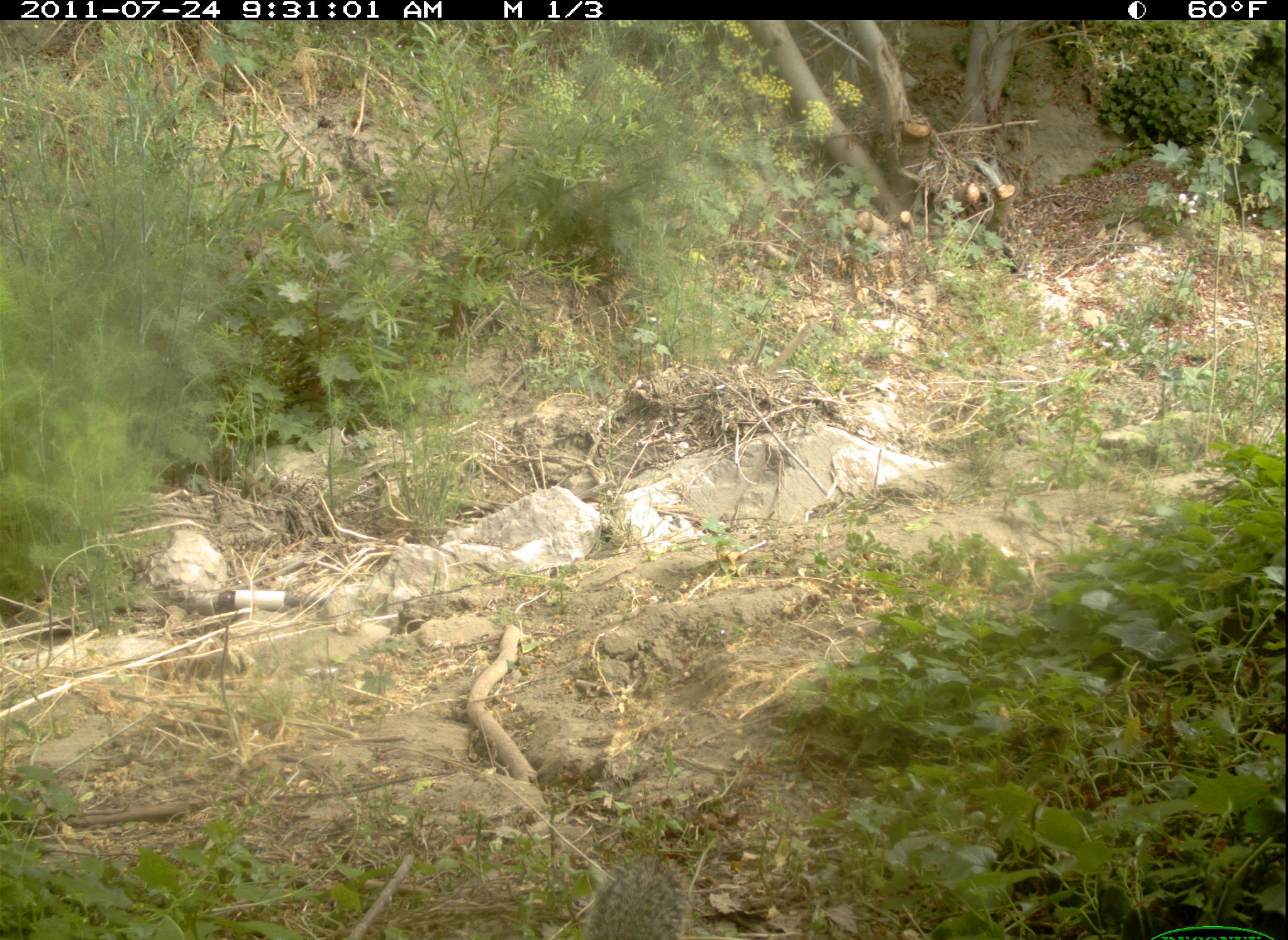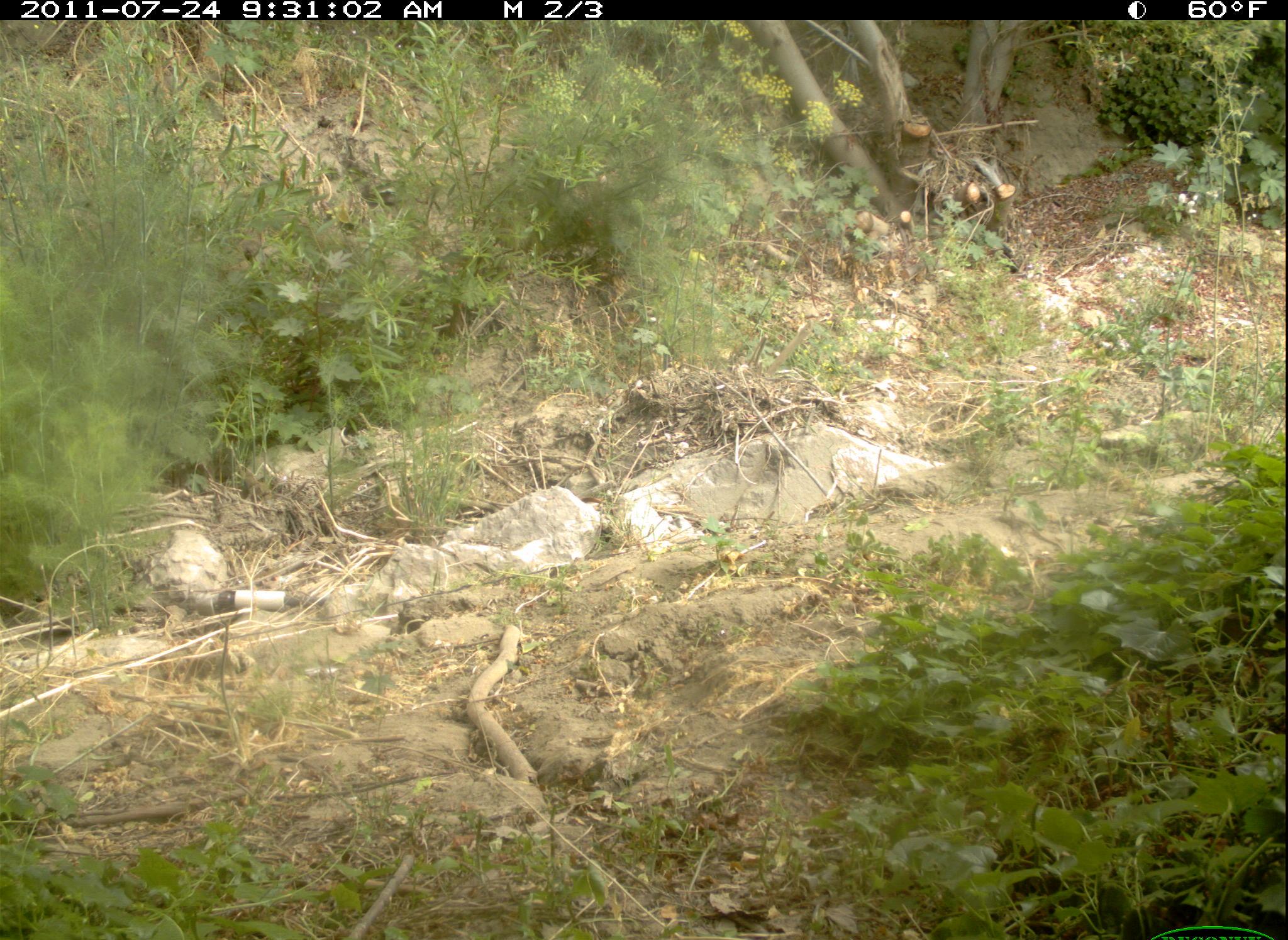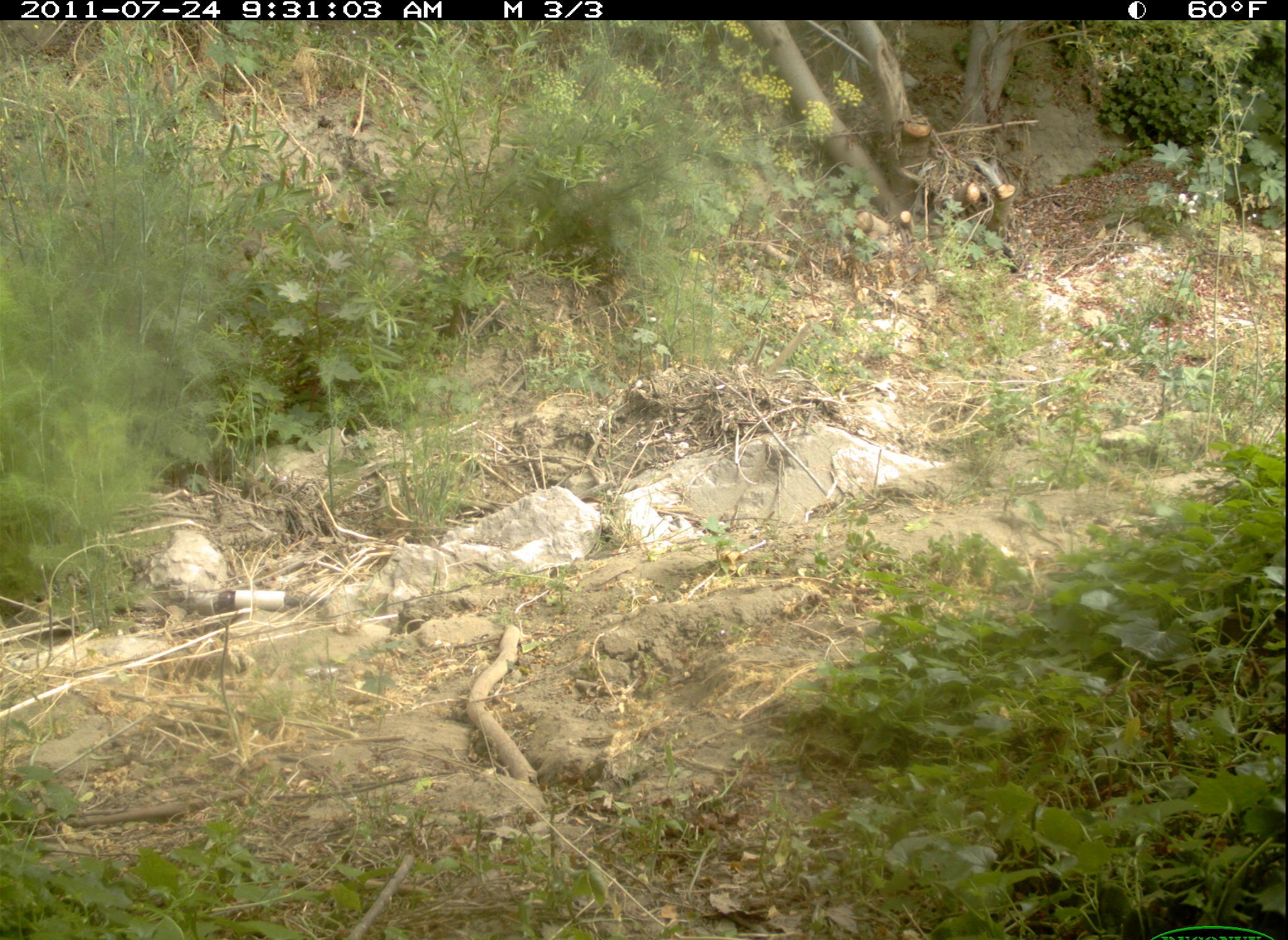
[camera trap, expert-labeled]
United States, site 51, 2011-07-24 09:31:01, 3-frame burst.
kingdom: Animalia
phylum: Chordata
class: Mammalia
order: Rodentia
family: Sciuridae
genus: Sciurus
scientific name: Sciurus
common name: squirrel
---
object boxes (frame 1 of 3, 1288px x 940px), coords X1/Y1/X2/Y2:
squirrel: 570/834/702/940